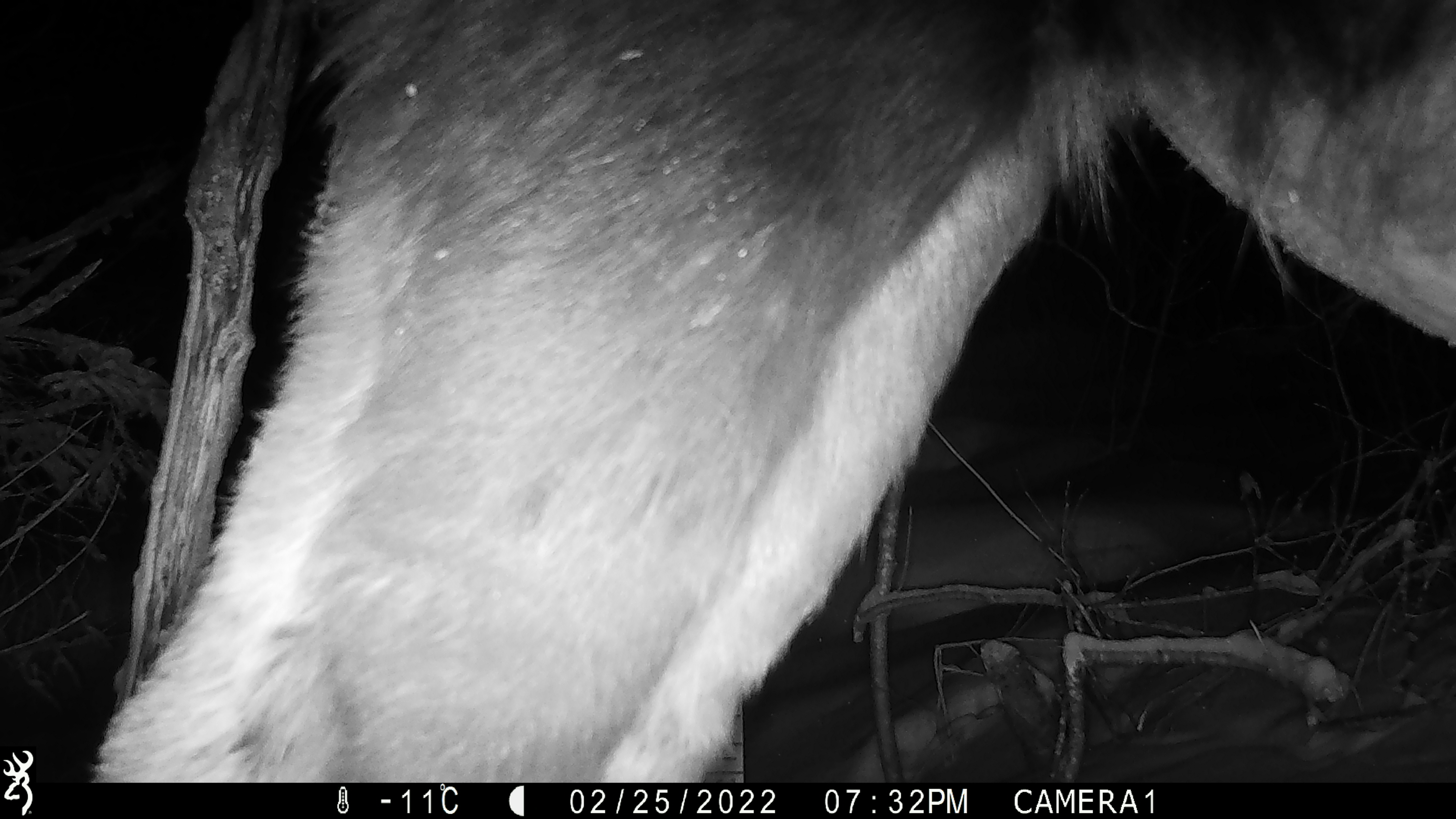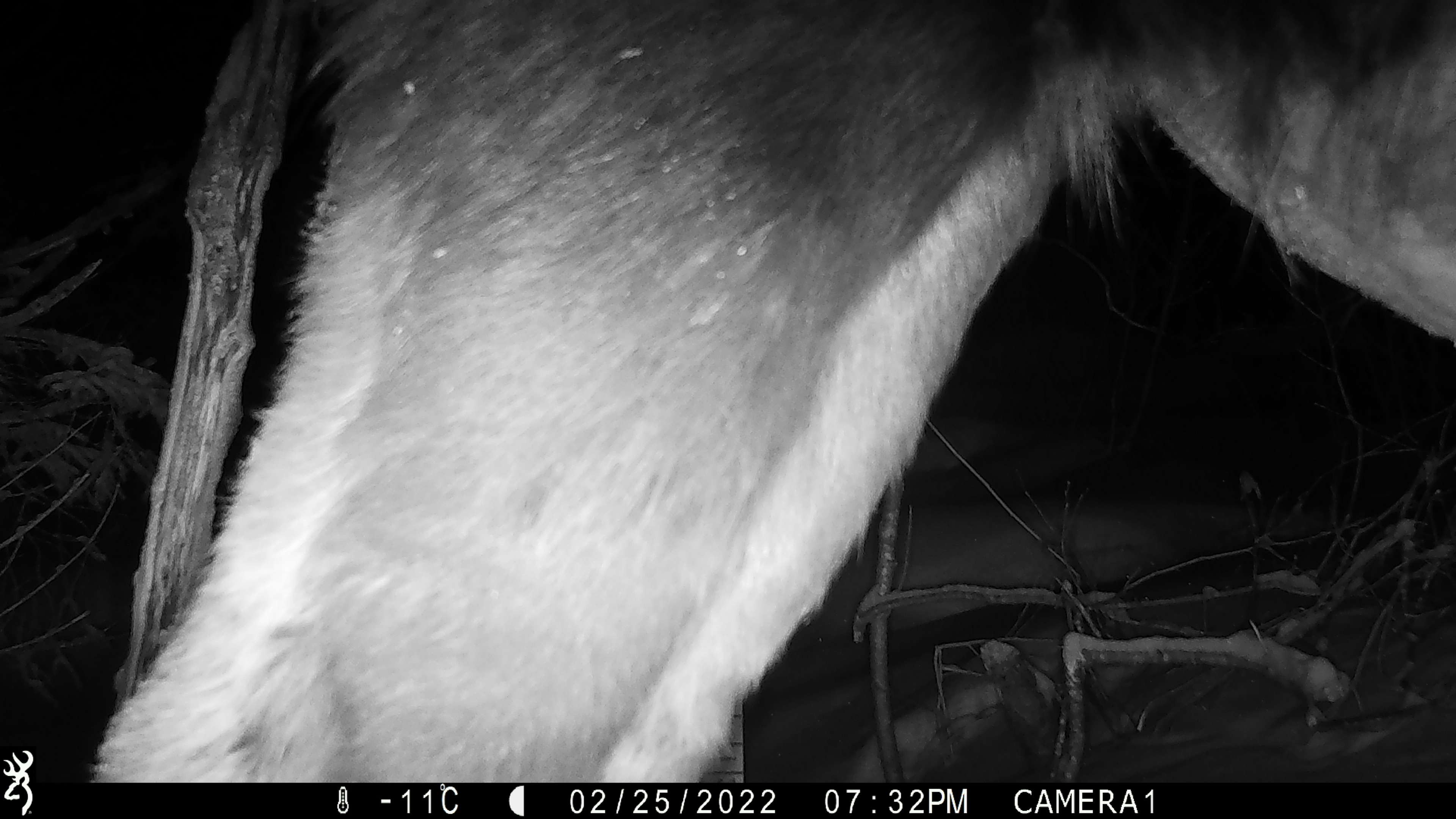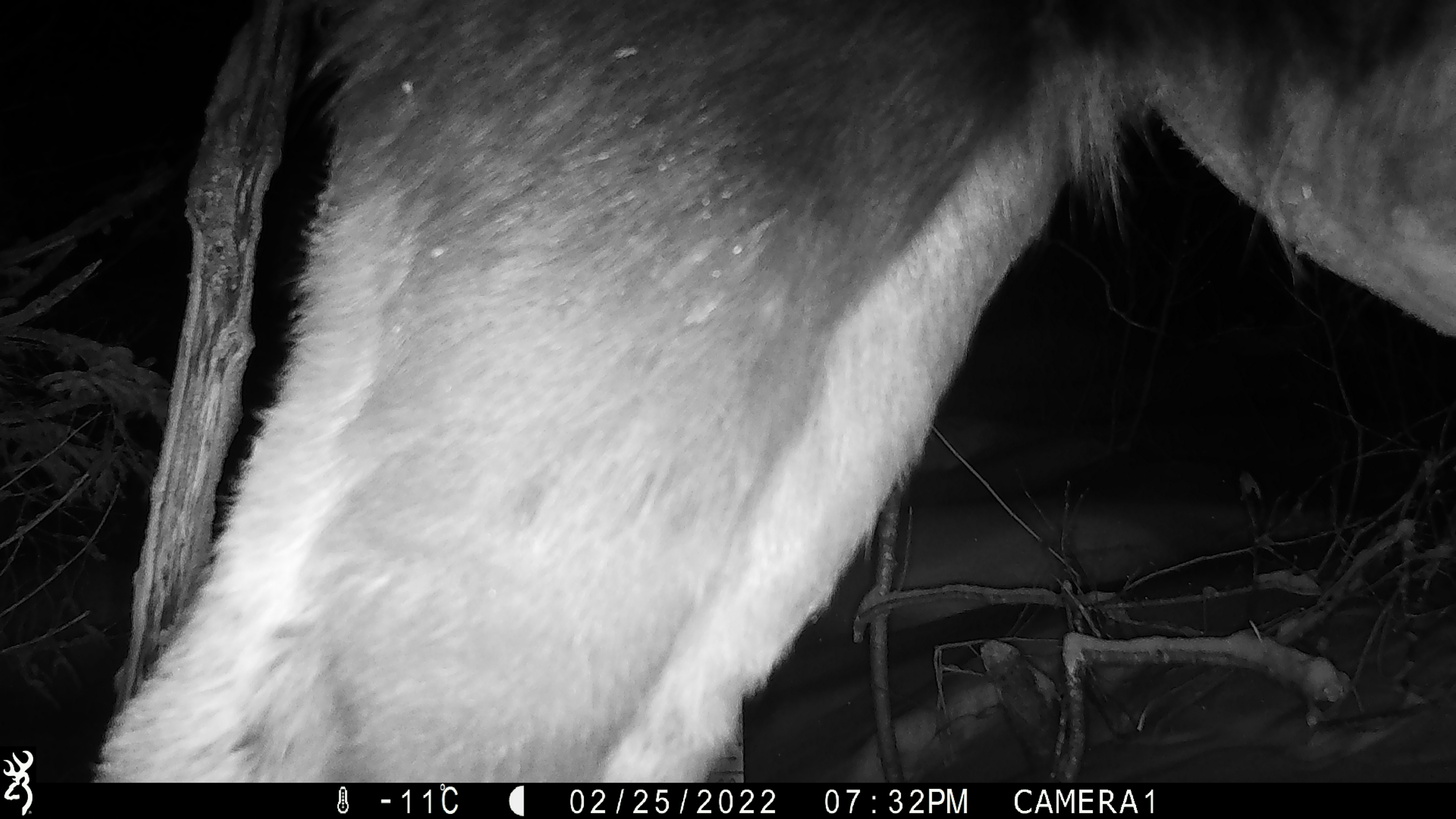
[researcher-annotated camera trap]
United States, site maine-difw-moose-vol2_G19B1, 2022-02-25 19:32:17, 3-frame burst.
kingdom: Animalia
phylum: Chordata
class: Mammalia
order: Artiodactyla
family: Cervidae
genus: Alces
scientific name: Alces alces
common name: moose